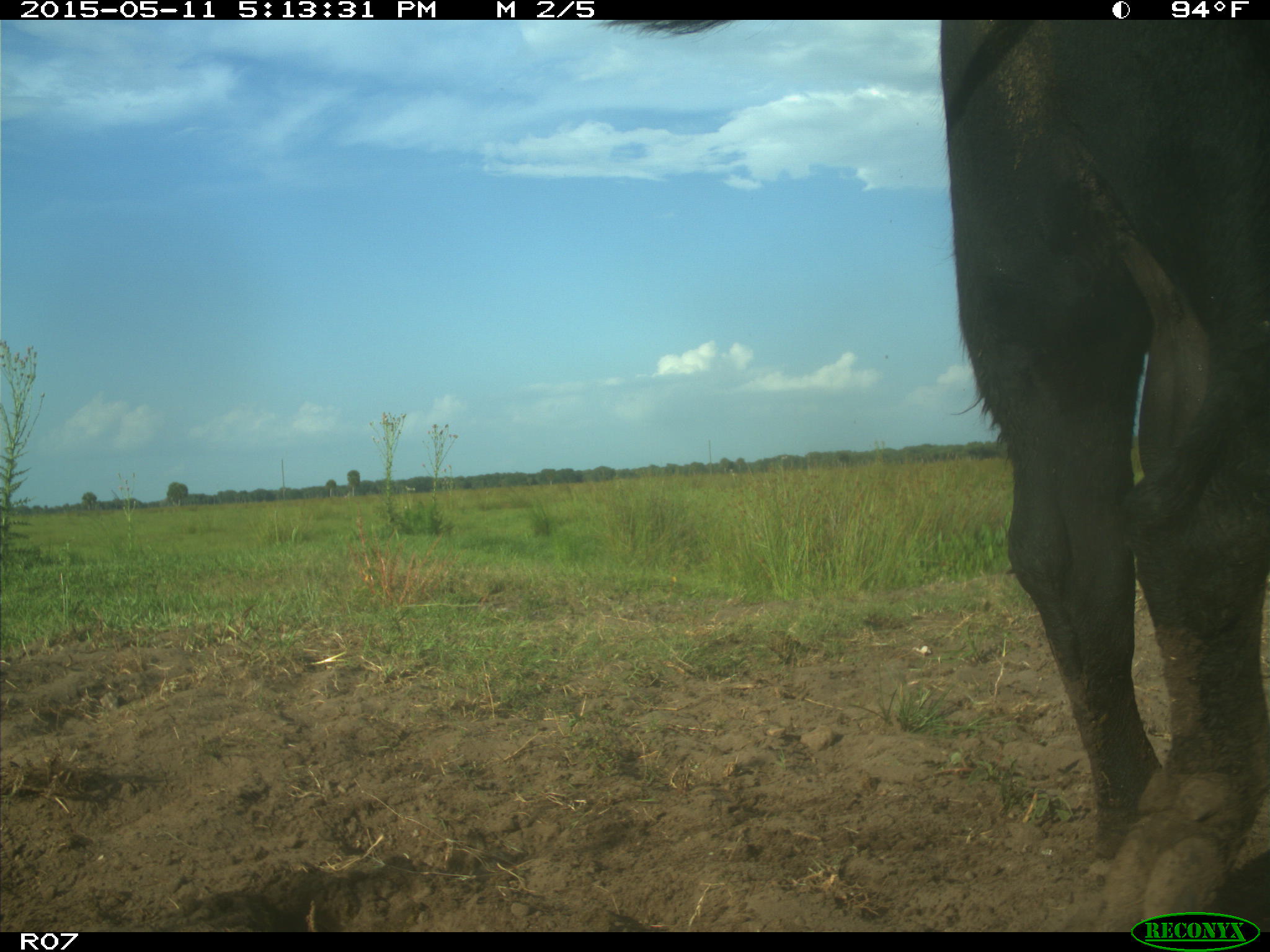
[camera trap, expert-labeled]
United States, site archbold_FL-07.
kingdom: Animalia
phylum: Chordata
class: Mammalia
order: Artiodactyla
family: Bovidae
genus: Bos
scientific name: Bos taurus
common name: domestic cow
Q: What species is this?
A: Bos taurus (domestic cow).